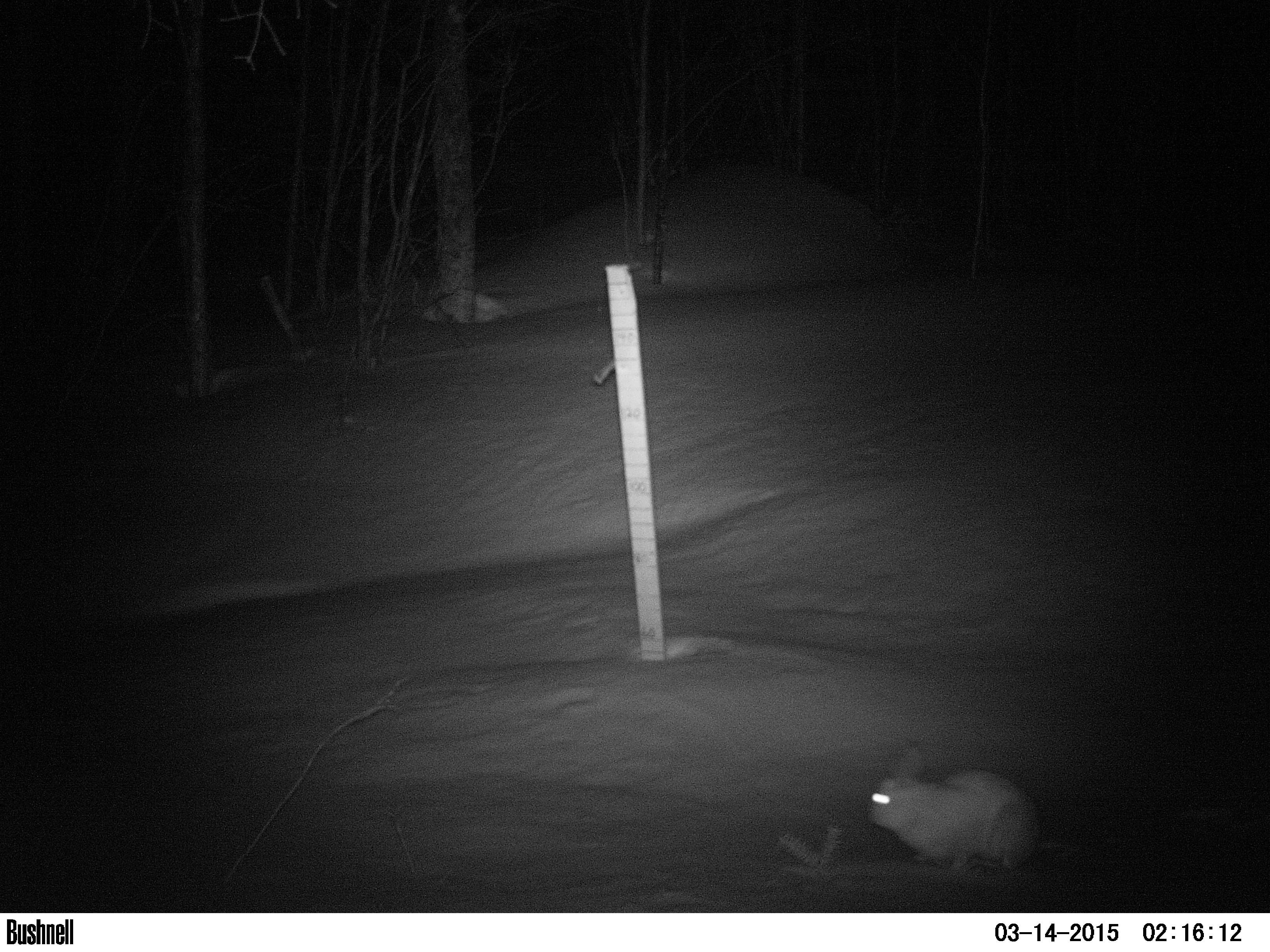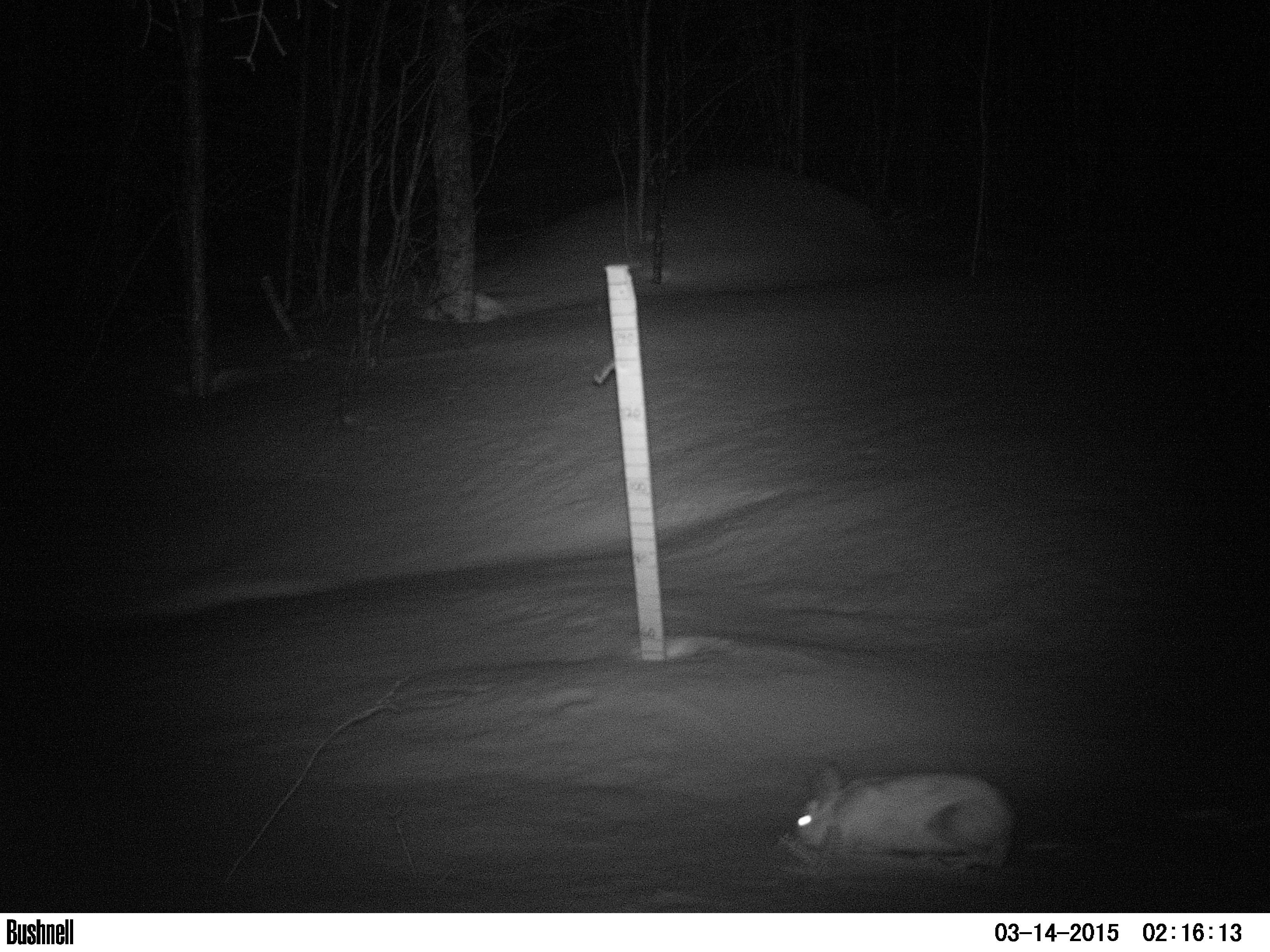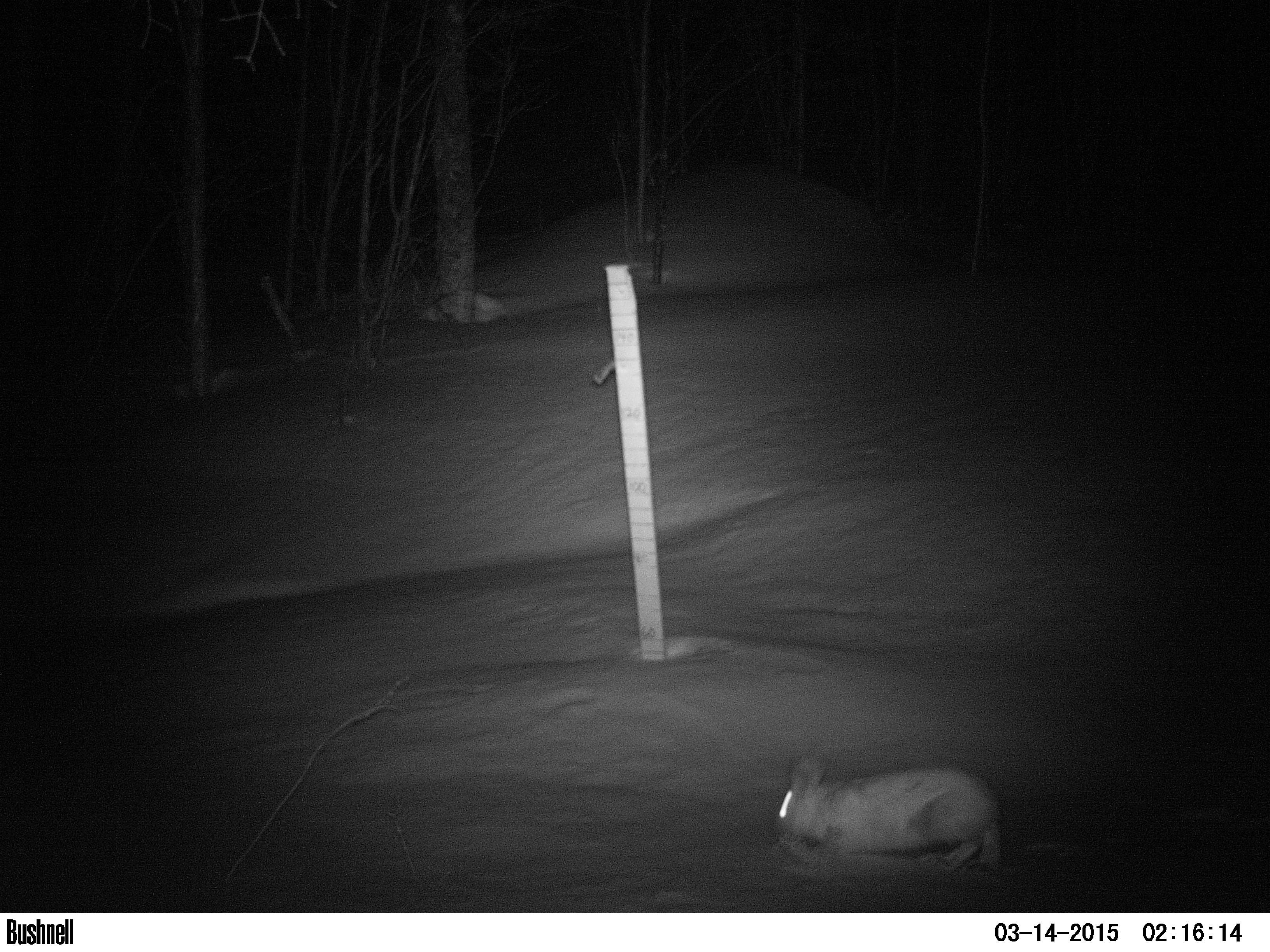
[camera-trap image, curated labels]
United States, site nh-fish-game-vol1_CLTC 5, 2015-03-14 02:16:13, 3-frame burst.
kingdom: Animalia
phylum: Chordata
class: Mammalia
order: Lagomorpha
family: Leporidae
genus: Lepus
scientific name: Lepus americanus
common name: snowshoe hare